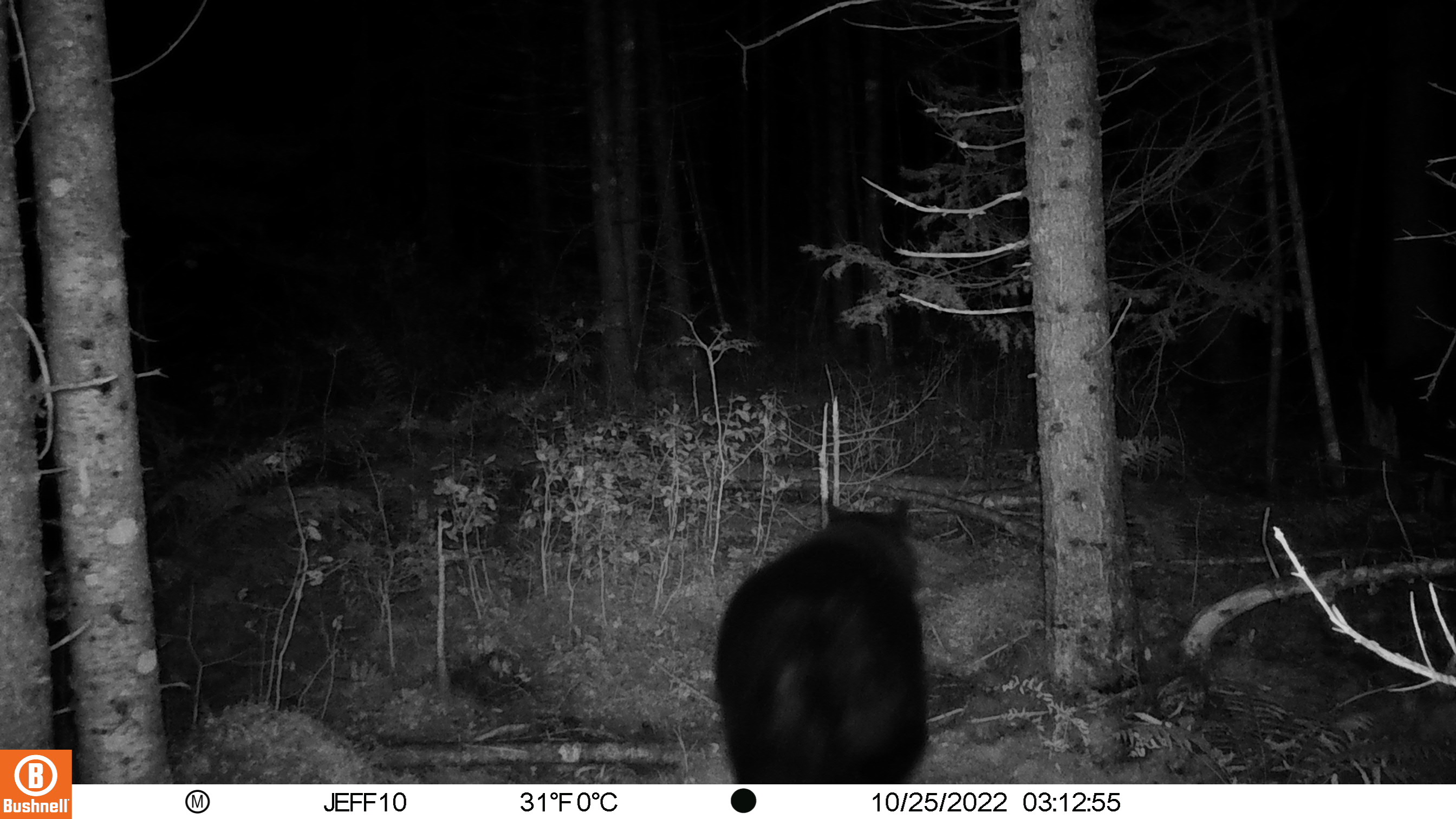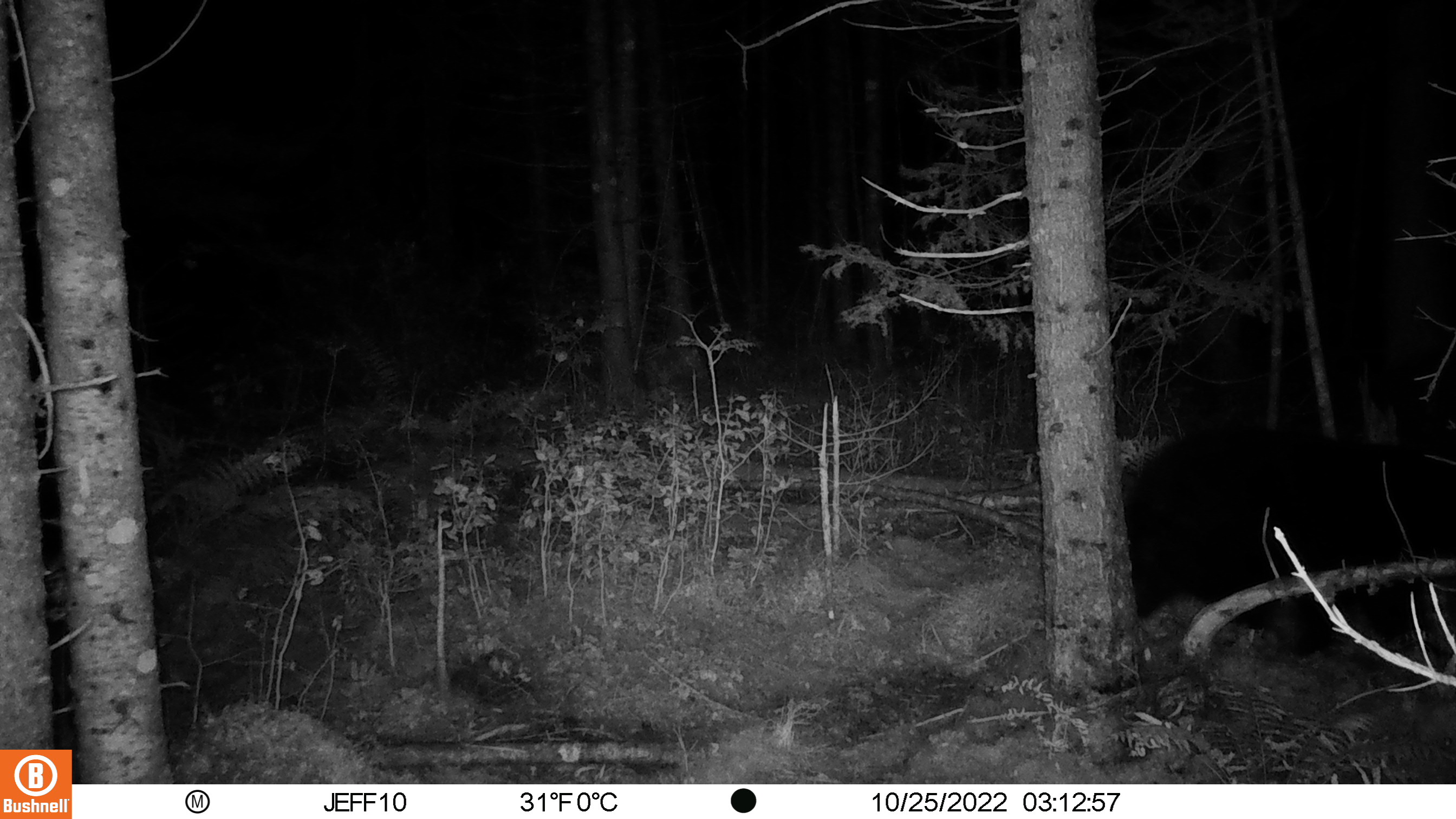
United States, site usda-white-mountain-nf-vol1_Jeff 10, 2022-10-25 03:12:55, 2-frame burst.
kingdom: Animalia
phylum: Chordata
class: Mammalia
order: Carnivora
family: Ursidae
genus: Ursus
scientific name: Ursus americanus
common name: black bear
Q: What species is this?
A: Black bear (Ursus americanus).